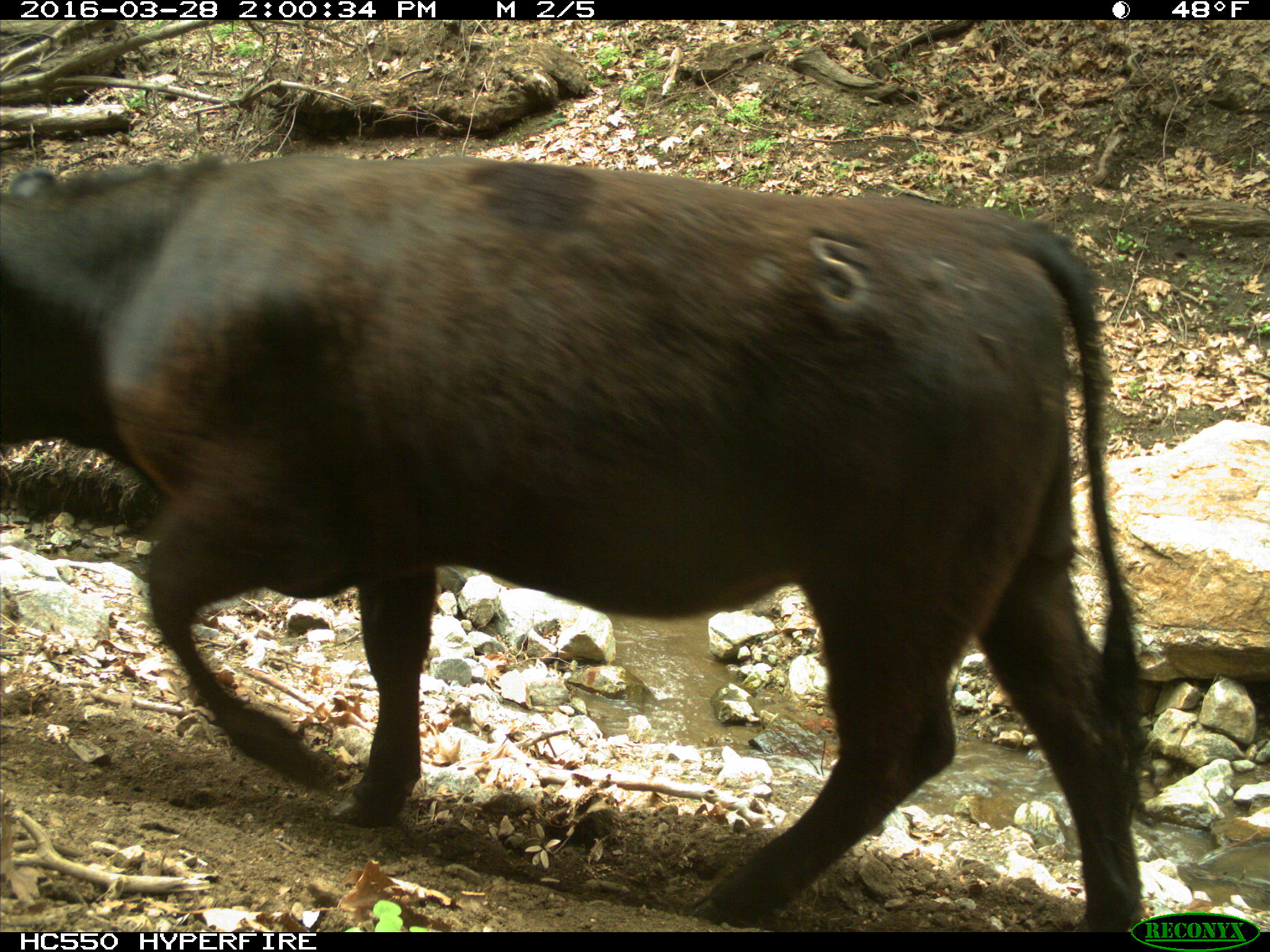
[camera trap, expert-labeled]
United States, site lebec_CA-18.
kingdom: Animalia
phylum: Chordata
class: Mammalia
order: Artiodactyla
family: Bovidae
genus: Bos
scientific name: Bos taurus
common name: domestic cow